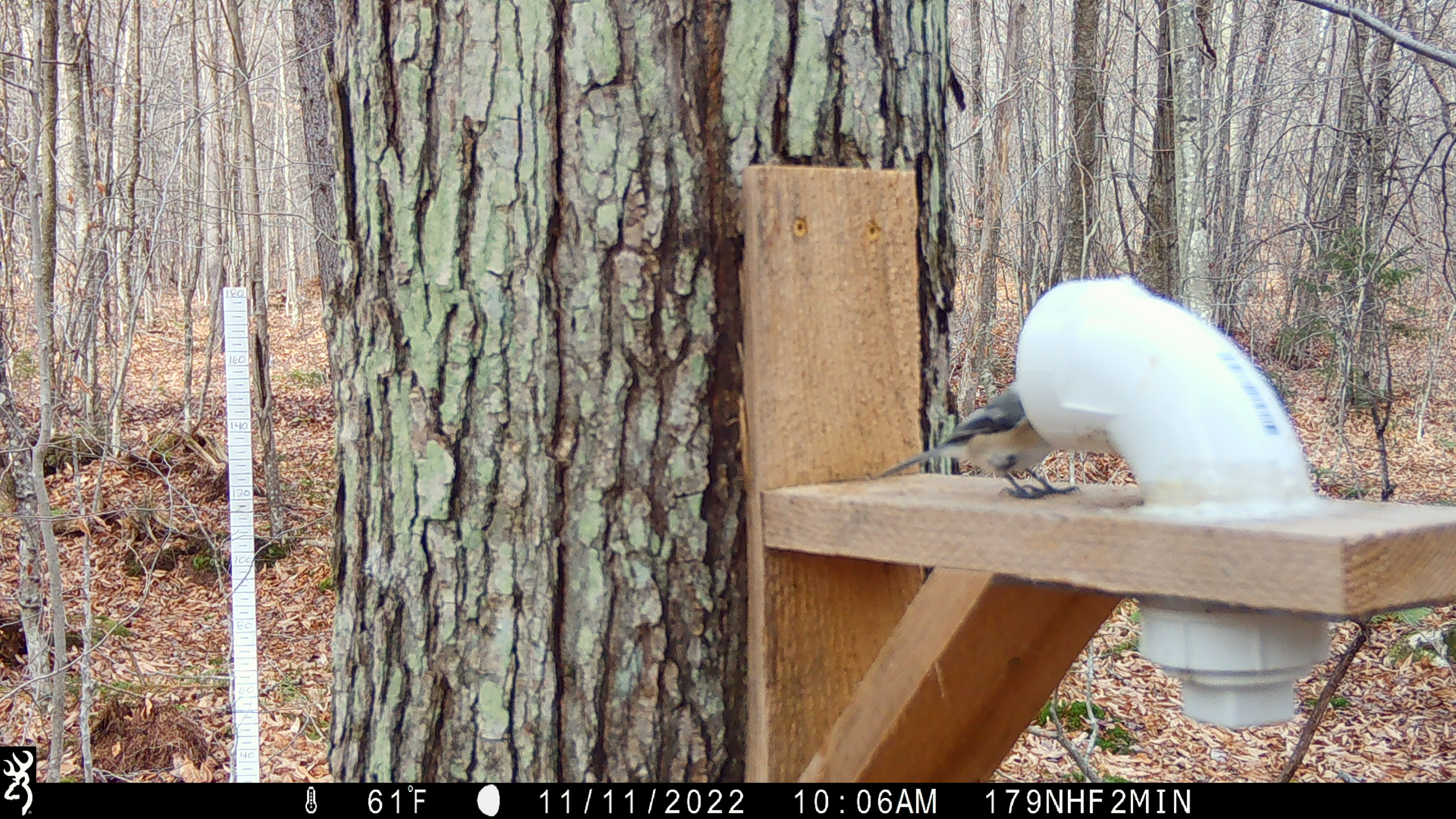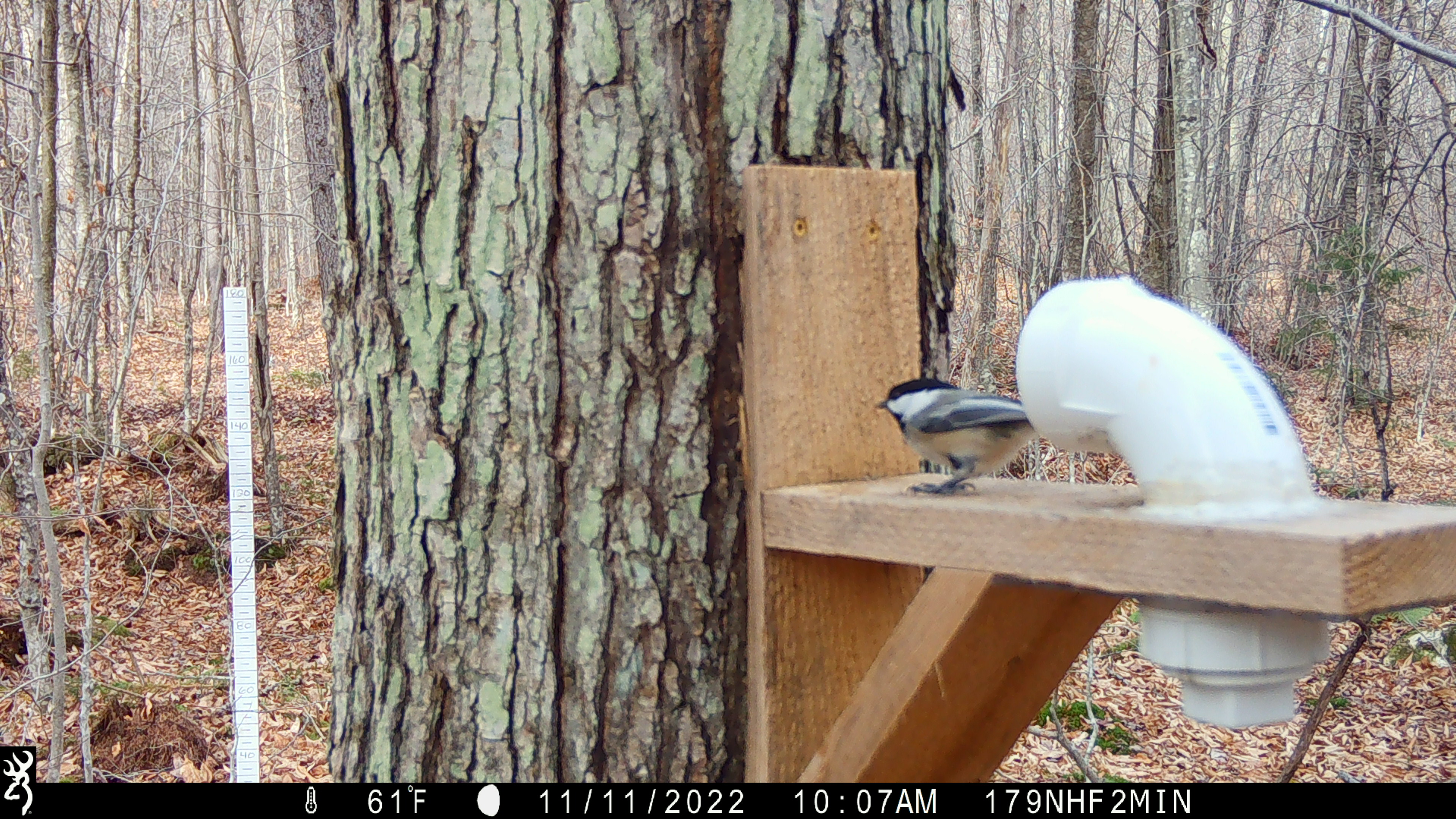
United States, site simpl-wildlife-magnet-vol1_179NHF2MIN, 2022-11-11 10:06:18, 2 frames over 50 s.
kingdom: Animalia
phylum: Chordata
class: Aves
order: Passeriformes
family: Paridae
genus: Poecile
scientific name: Poecile atricapillus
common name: black-capped chickadee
Black-capped chickadee (Poecile atricapillus).